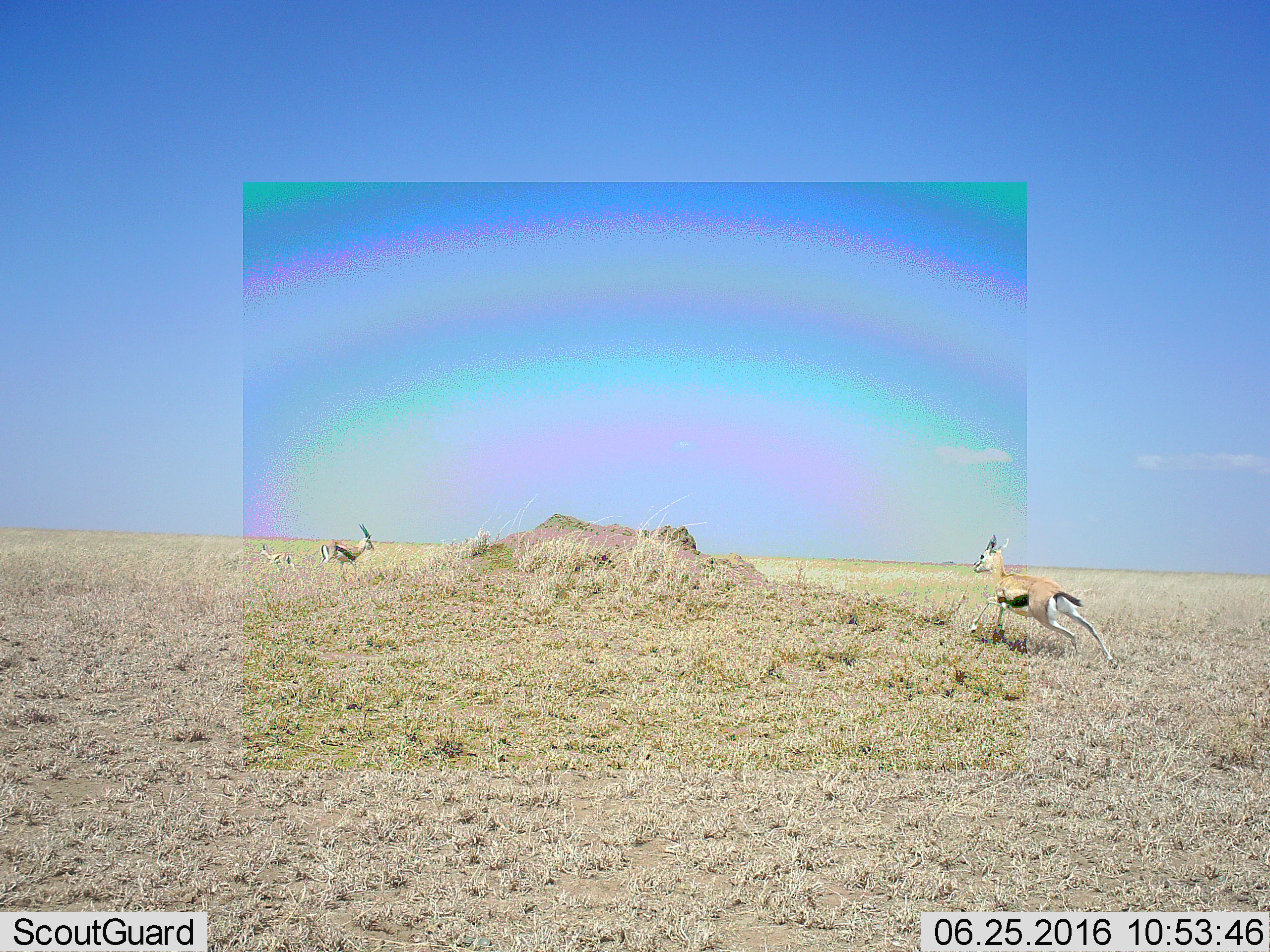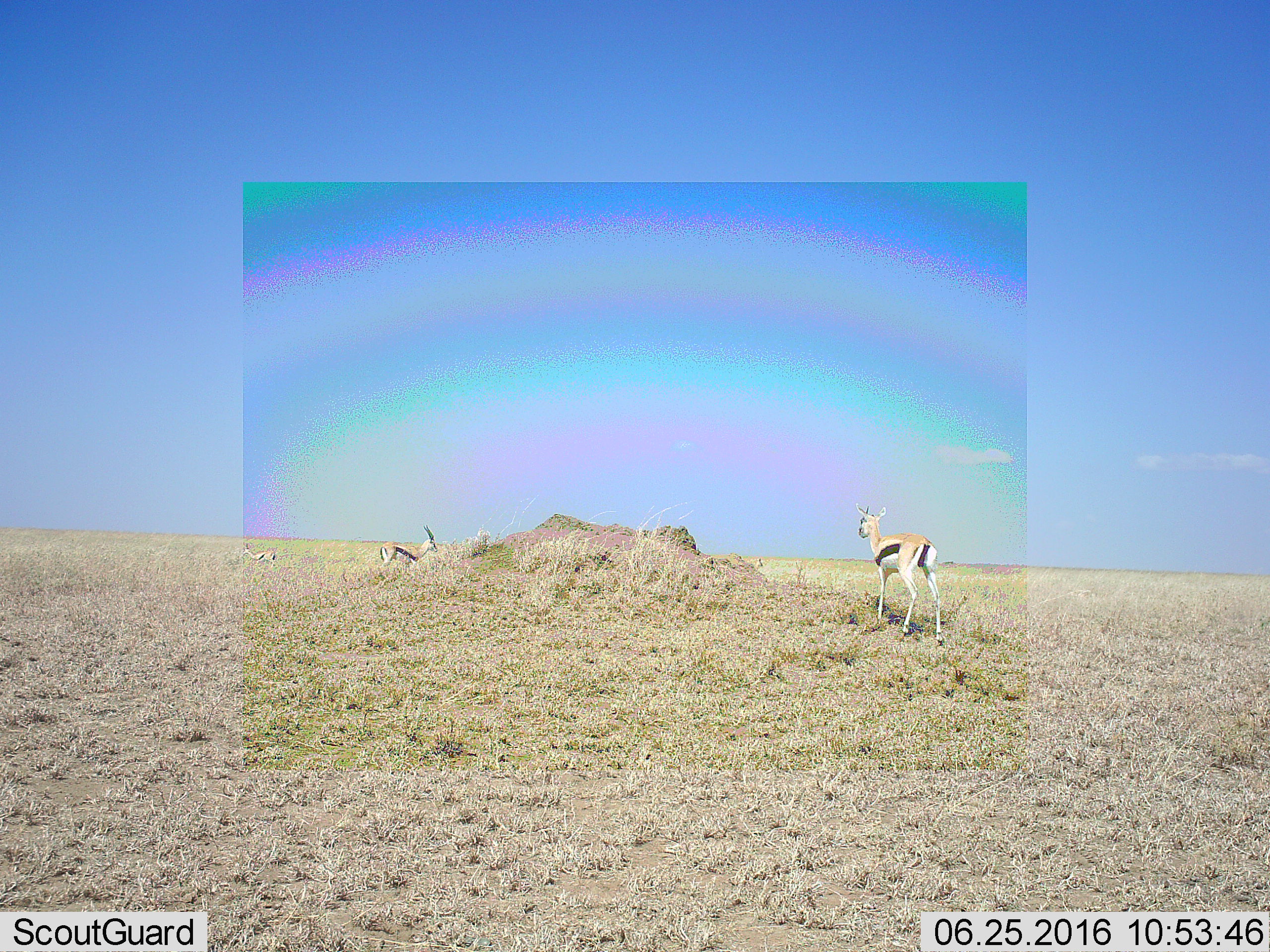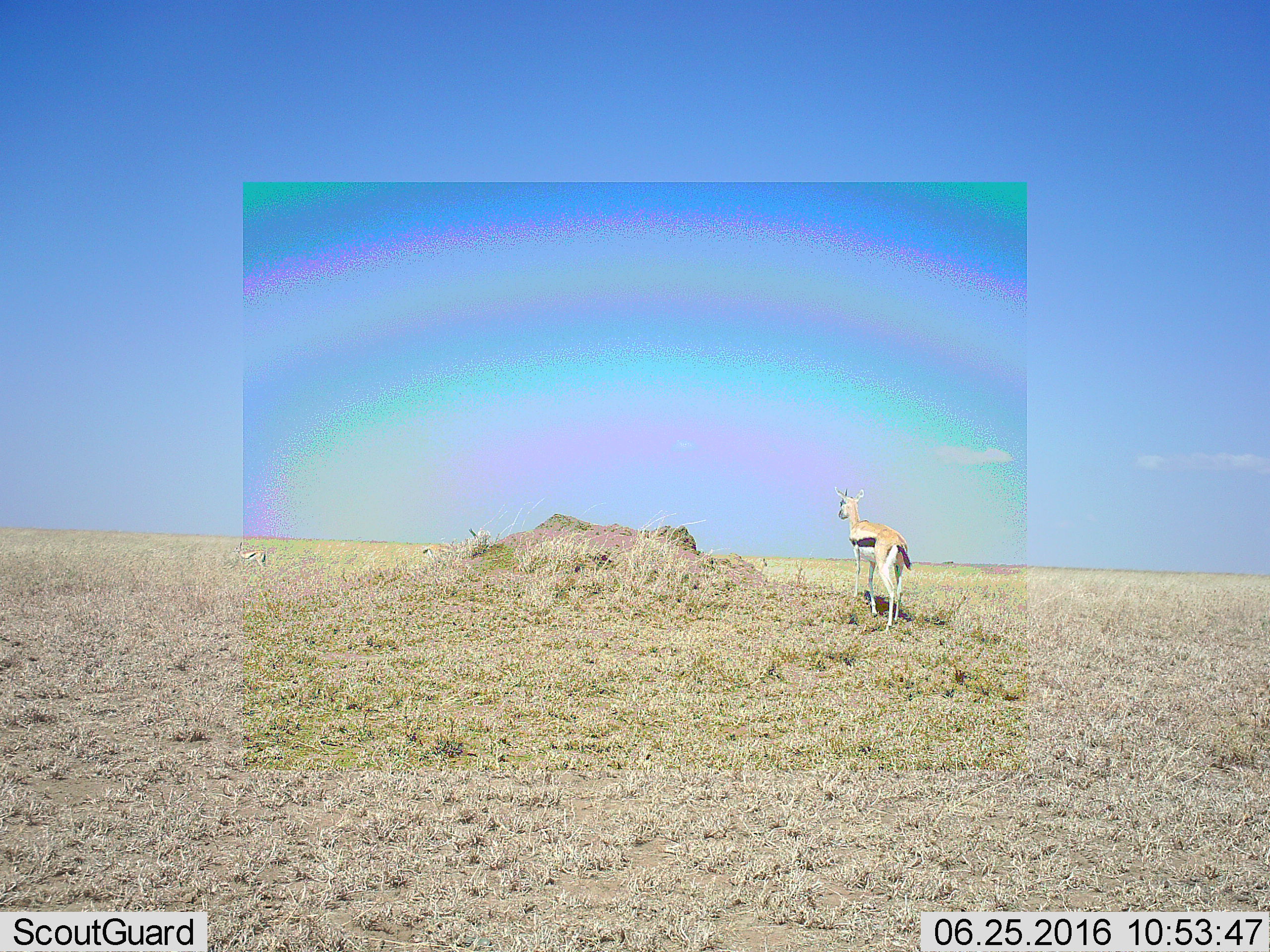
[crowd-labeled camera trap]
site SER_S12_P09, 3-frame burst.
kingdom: Animalia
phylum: Chordata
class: Mammalia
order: Artiodactyla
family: Bovidae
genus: Eudorcas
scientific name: Eudorcas thomsonii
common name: thomson's gazelle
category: gazellethomsons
Gazellethomsons (thomson's gazelle) (Eudorcas thomsonii), count 4. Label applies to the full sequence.